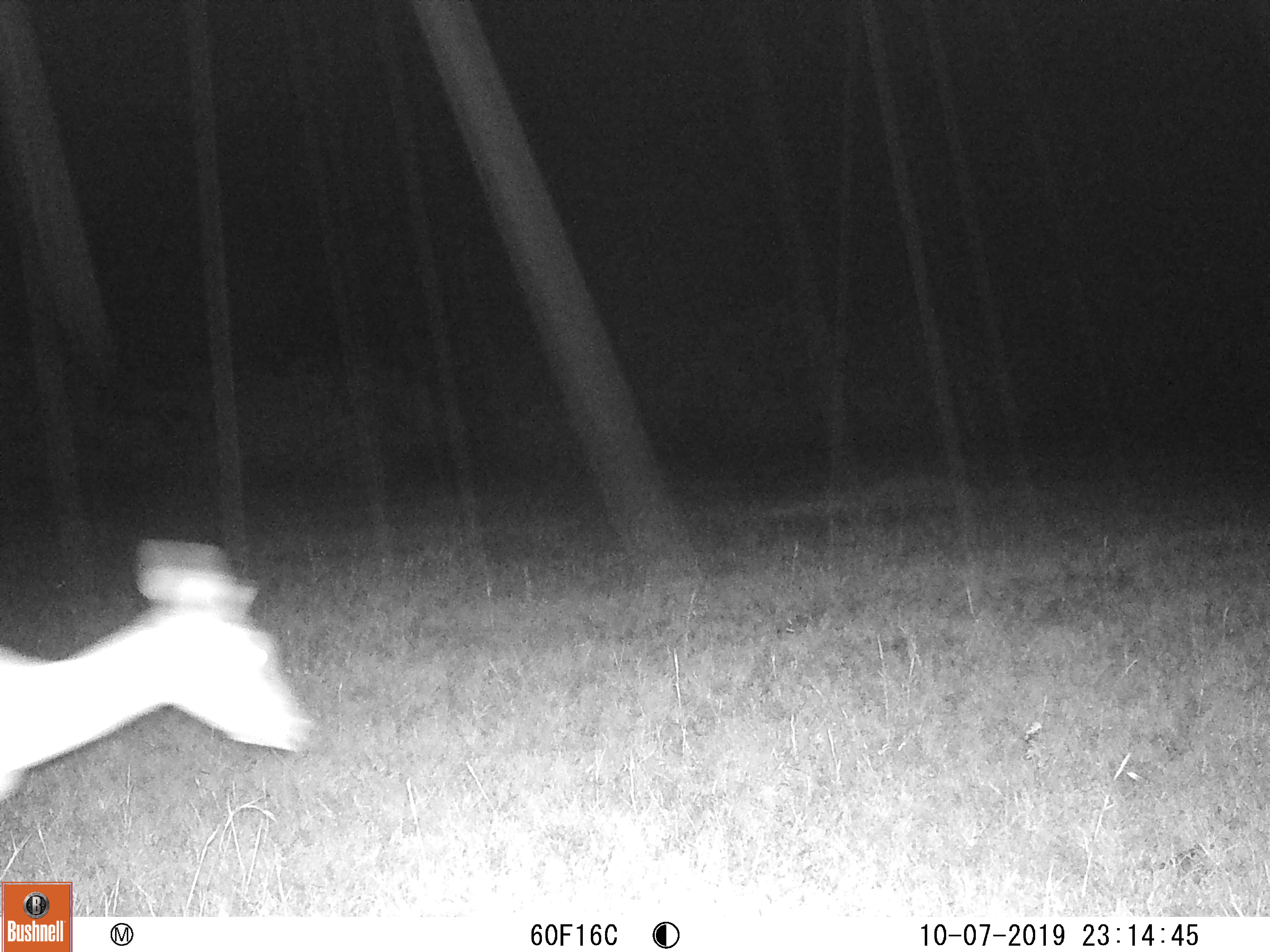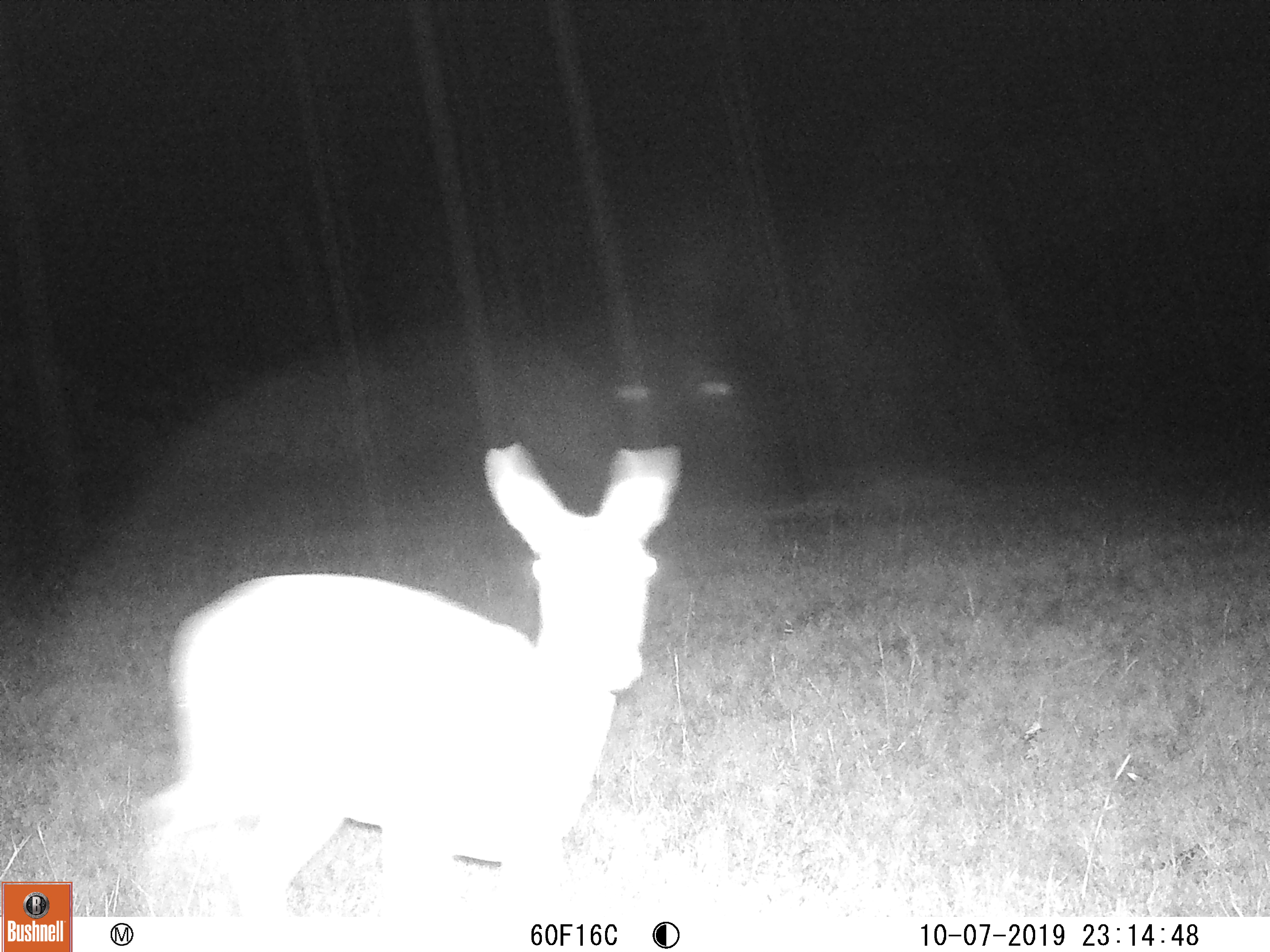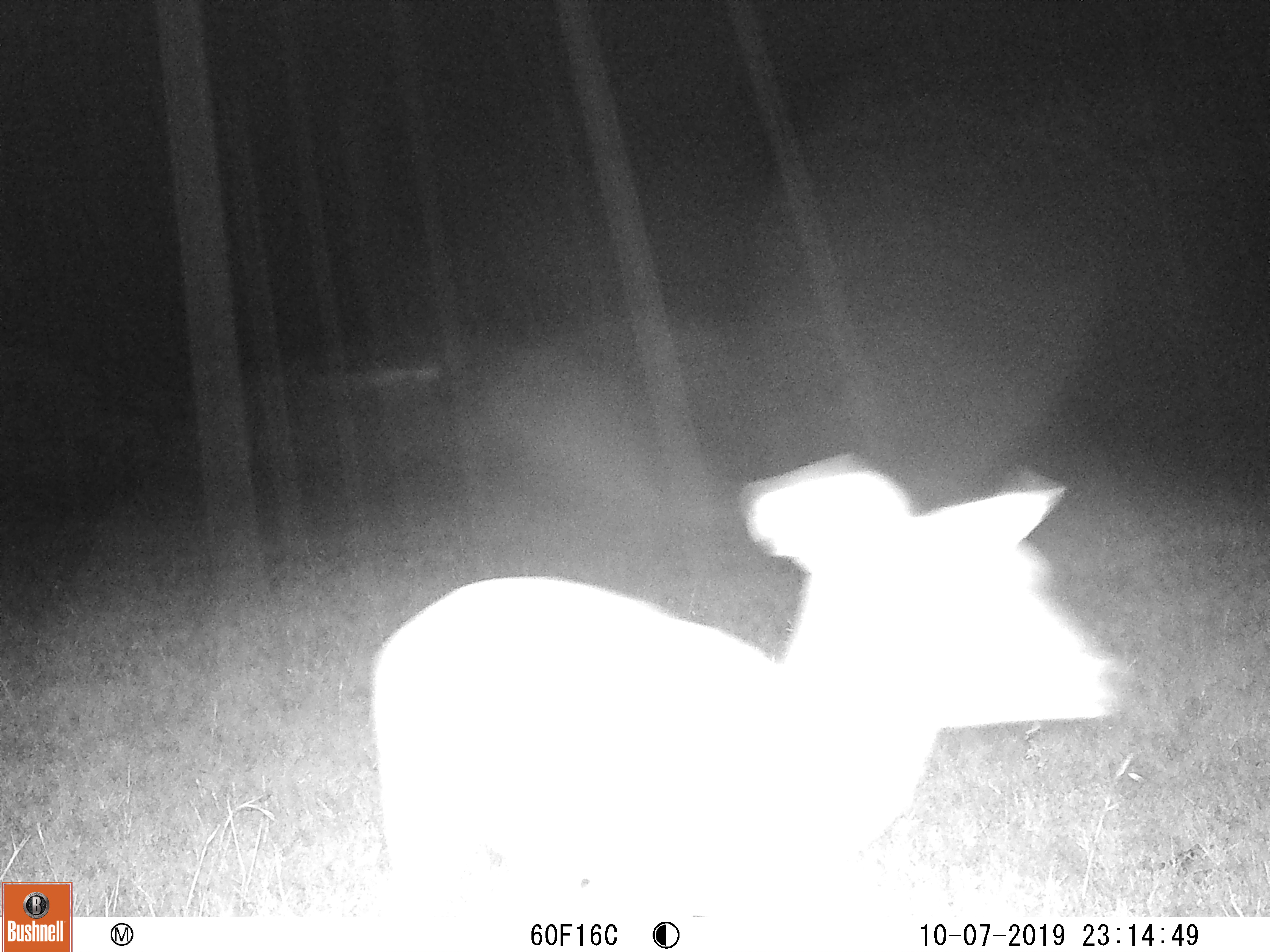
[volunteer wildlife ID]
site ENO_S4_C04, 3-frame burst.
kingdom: Animalia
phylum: Chordata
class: Mammalia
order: Artiodactyla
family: Bovidae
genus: Aepyceros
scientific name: Aepyceros melampus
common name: impala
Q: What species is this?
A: Impala (Aepyceros melampus).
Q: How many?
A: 1.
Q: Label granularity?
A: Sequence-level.